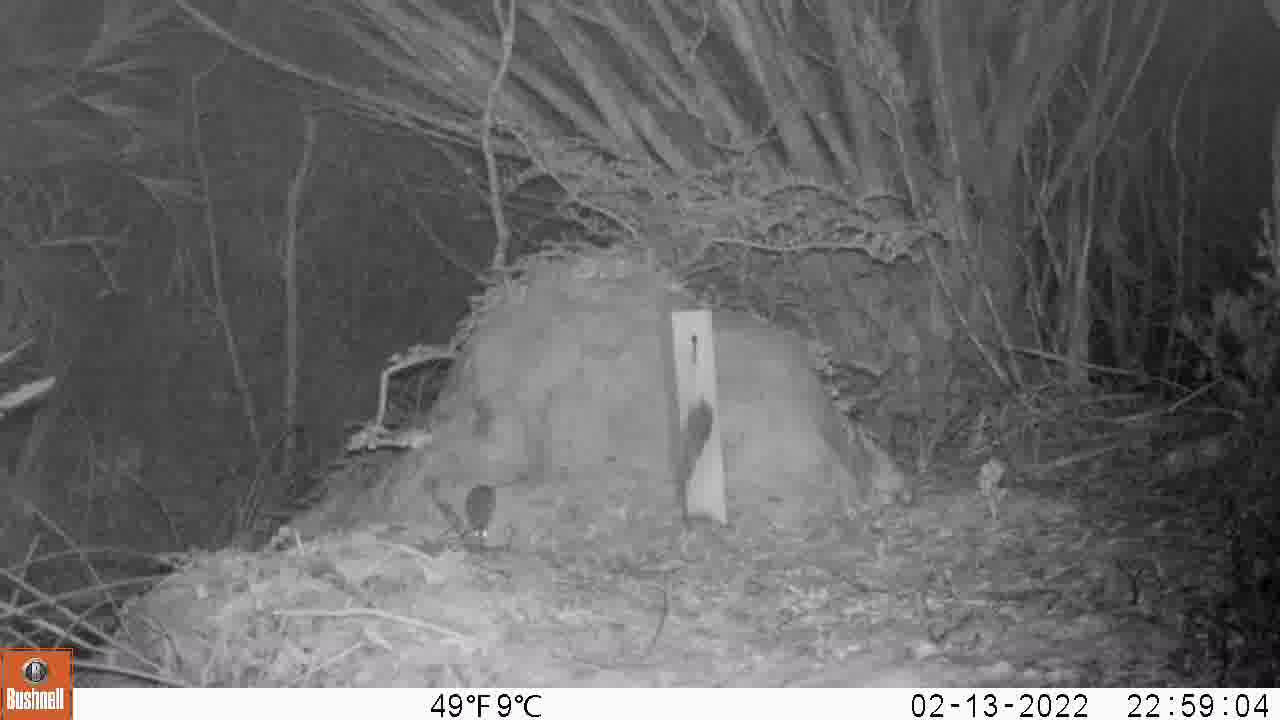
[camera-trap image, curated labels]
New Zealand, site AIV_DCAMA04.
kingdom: Animalia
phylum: Chordata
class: Mammalia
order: Rodentia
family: Muridae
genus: Mus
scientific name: Mus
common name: mouse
Mouse (Mus).